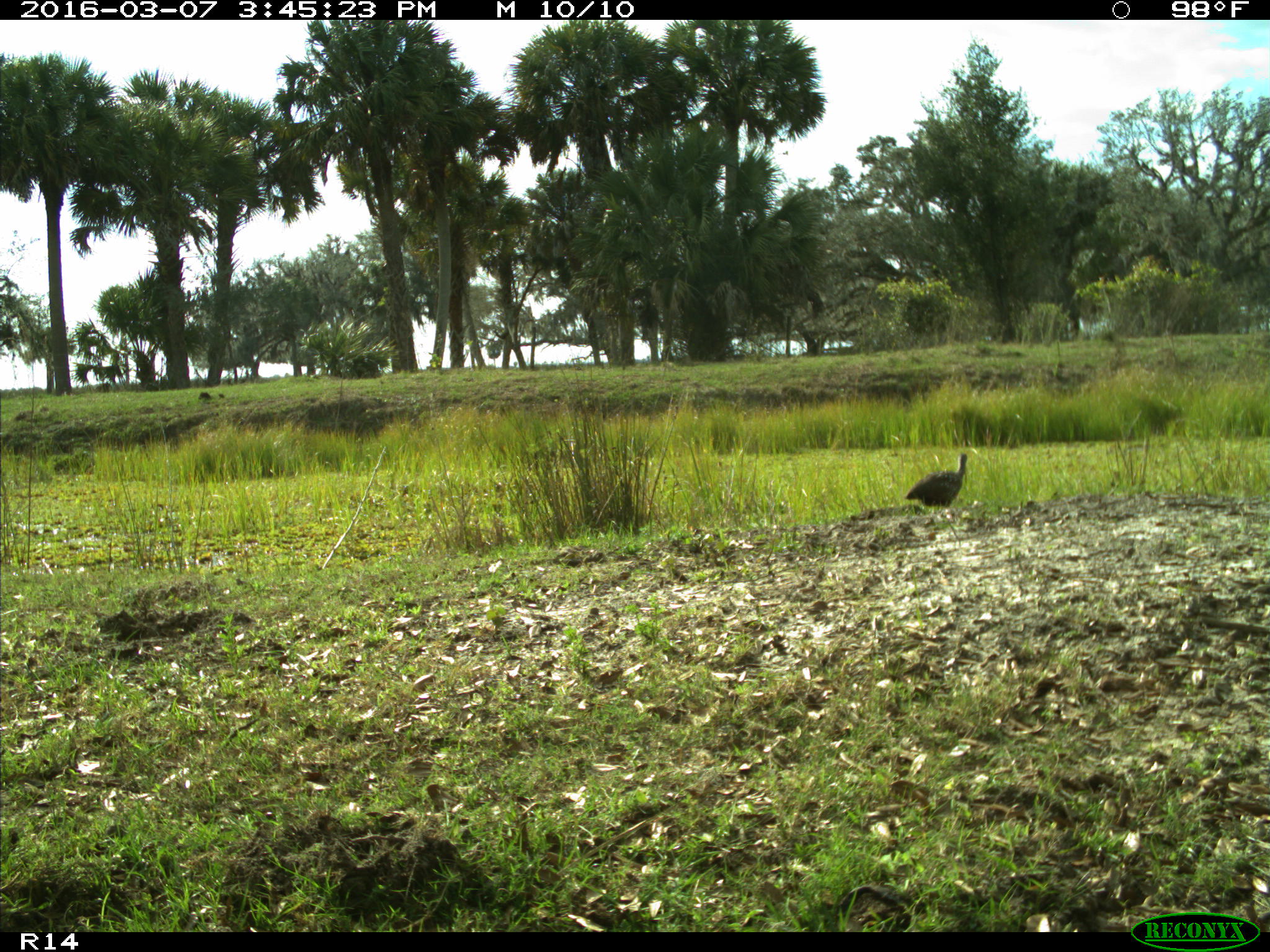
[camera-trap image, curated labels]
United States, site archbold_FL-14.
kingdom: Animalia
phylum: Chordata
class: Aves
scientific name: Aves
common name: birds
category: unidentified bird